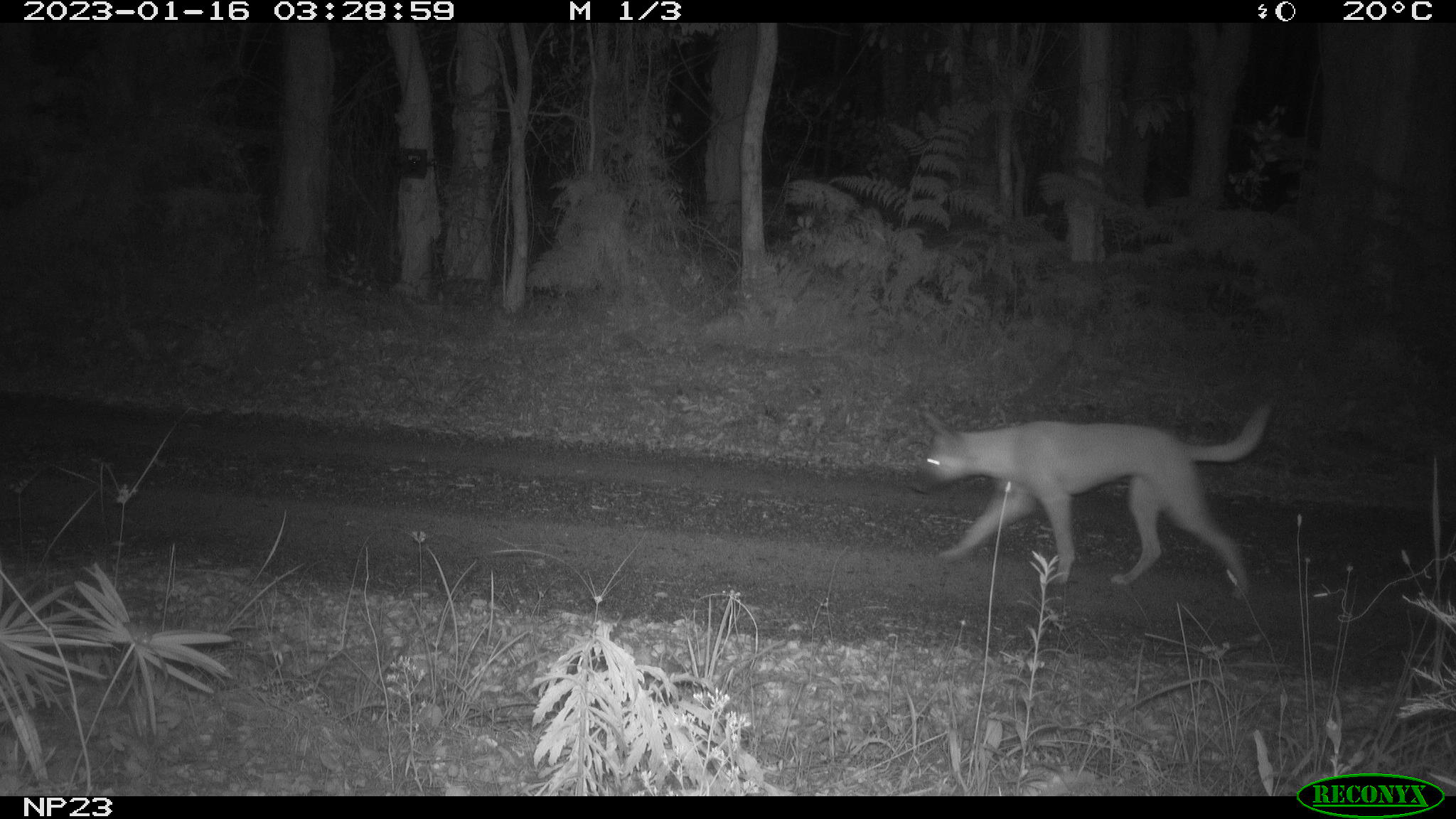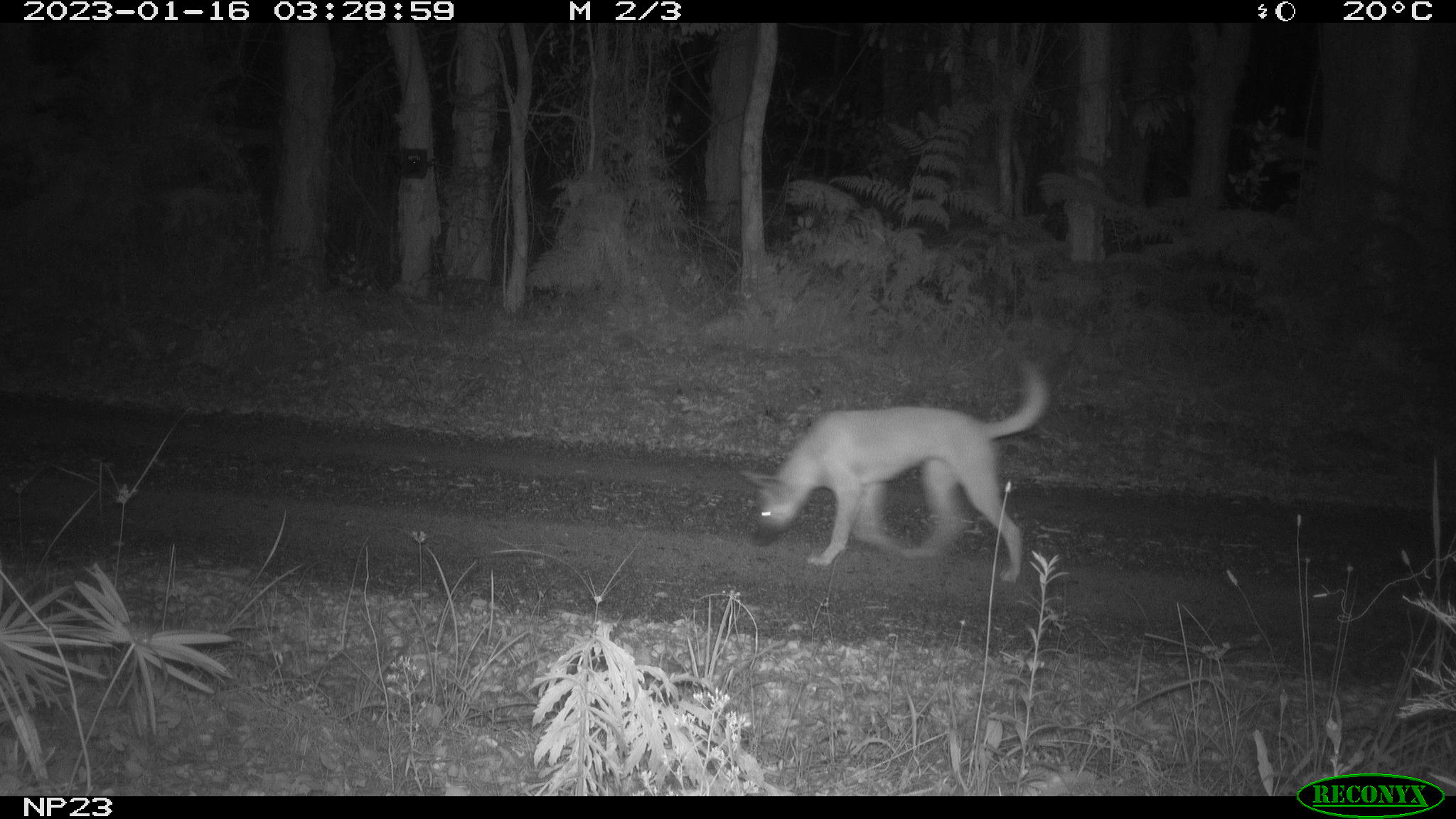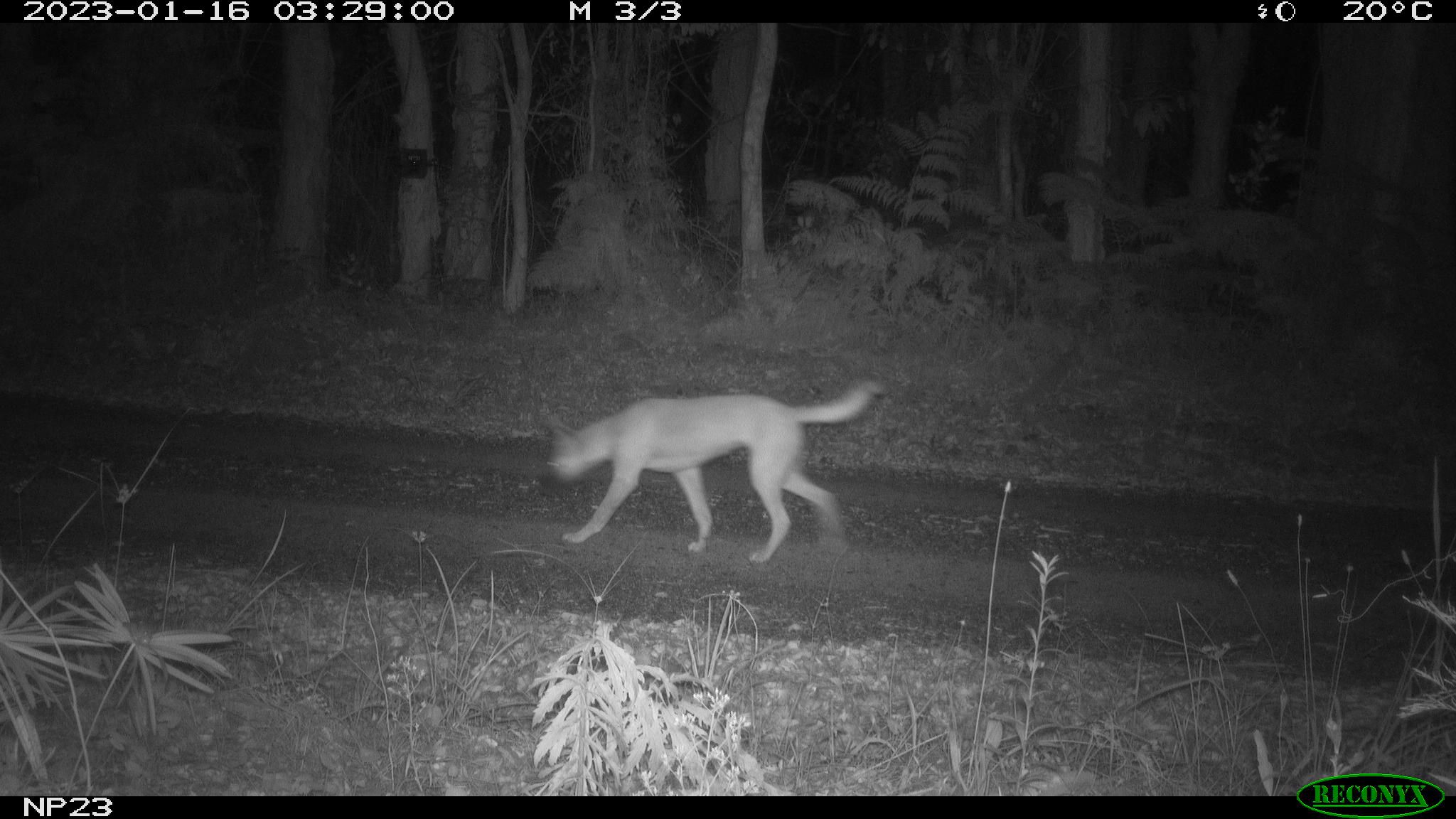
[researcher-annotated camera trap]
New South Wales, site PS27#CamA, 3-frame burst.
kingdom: Animalia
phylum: Chordata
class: Mammalia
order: Carnivora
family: Canidae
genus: Canis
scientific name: Canis familiaris dingo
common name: dingo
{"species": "dingo (Canis familiaris dingo)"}